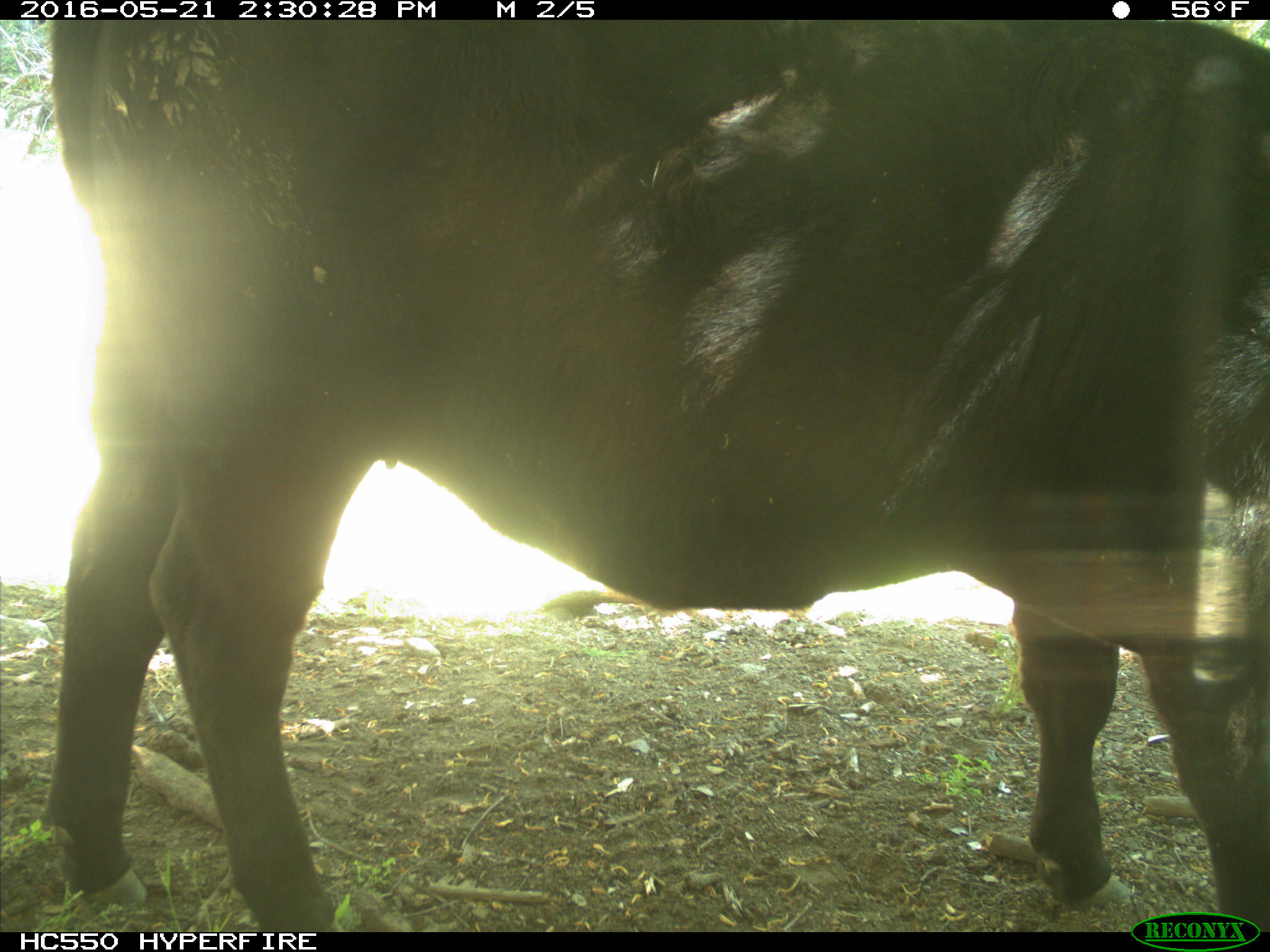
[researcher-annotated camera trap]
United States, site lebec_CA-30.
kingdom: Animalia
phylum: Chordata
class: Mammalia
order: Artiodactyla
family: Bovidae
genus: Bos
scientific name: Bos taurus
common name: domestic cow